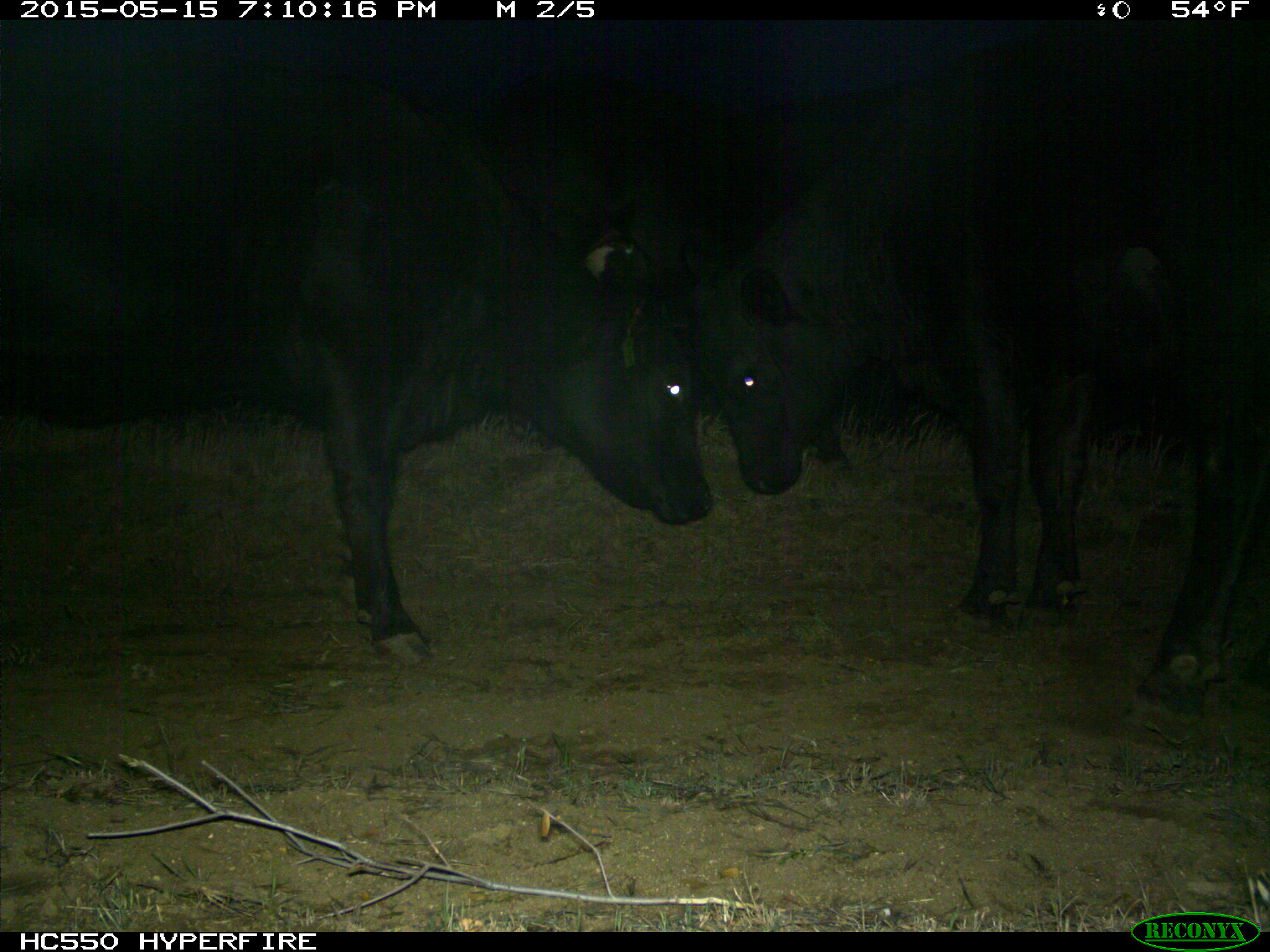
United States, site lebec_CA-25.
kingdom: Animalia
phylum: Chordata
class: Mammalia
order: Artiodactyla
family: Bovidae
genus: Bos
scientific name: Bos taurus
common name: domestic cow